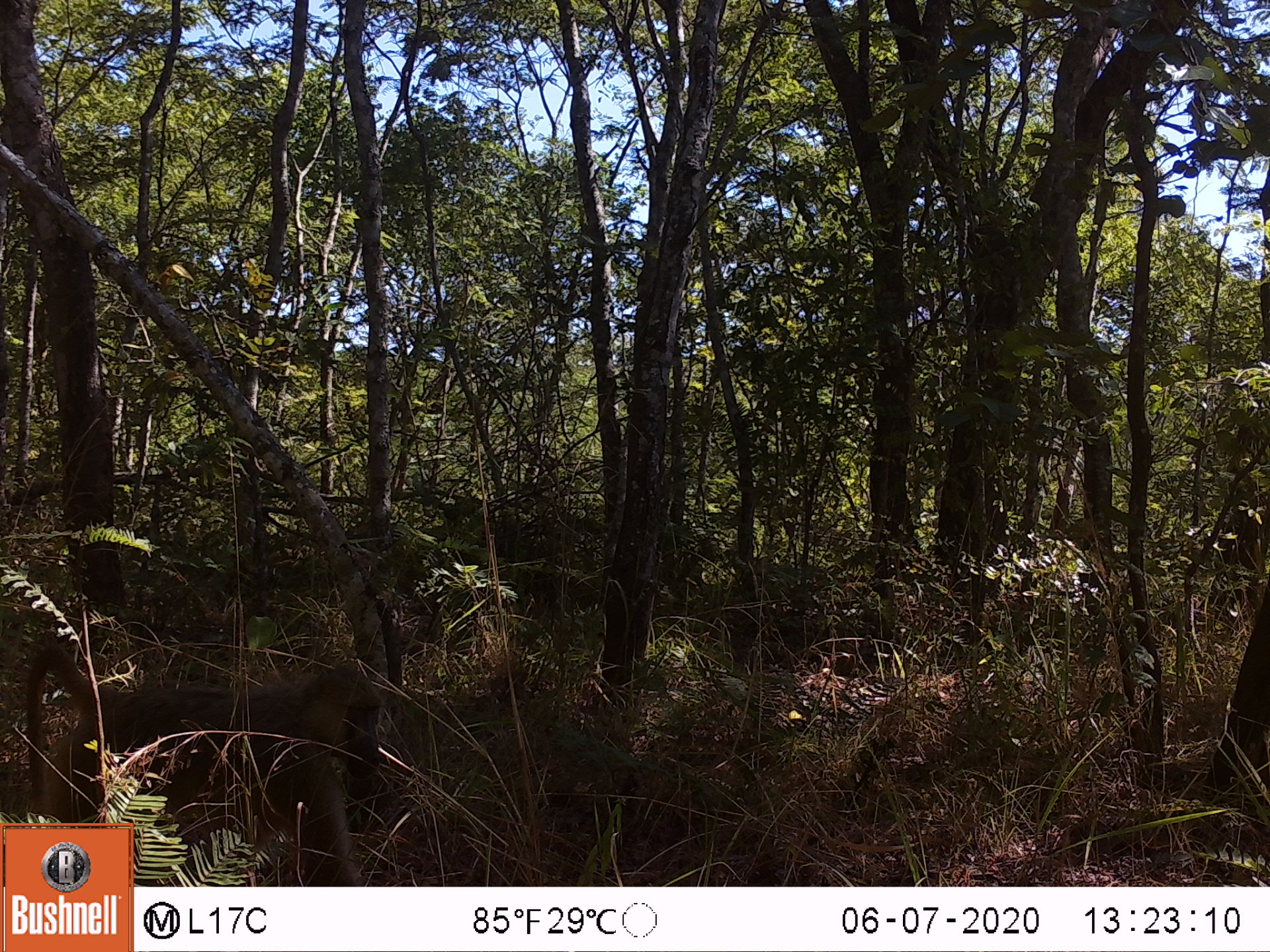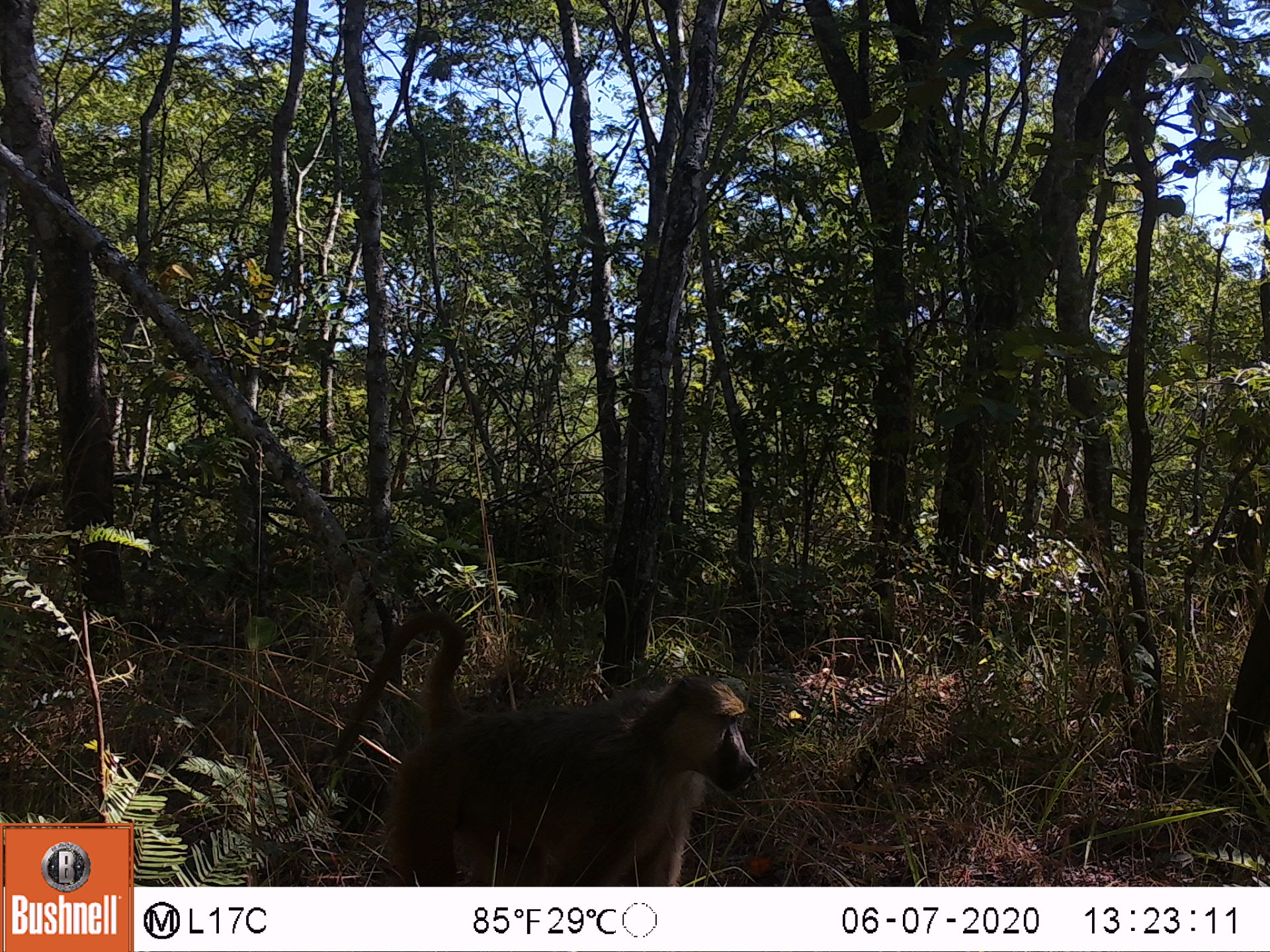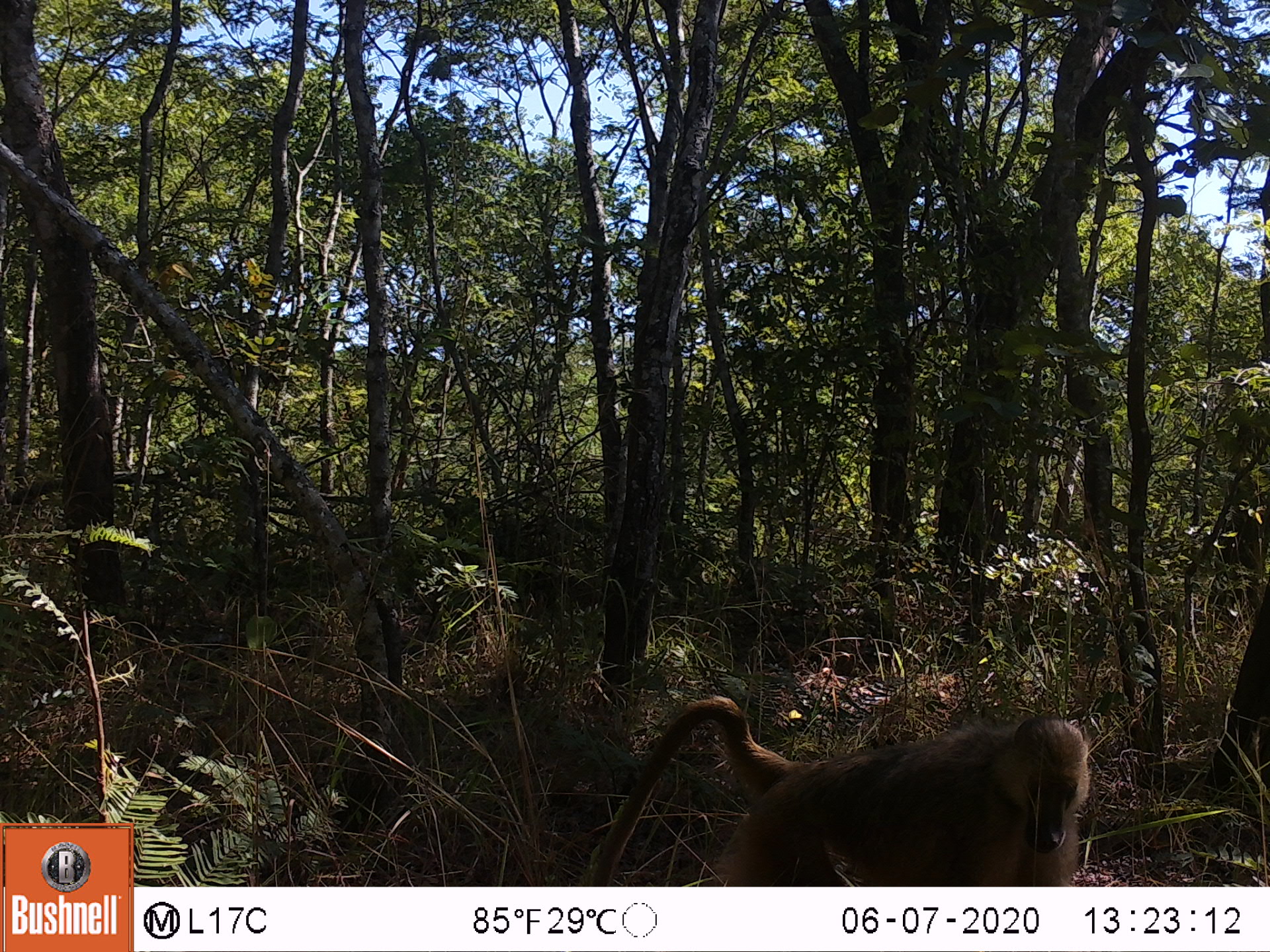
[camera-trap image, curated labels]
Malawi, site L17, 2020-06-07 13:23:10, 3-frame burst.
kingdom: Animalia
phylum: Chordata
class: Mammalia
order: Primates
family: Cercopithecidae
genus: Papio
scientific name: Papio cynocephalus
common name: yellow baboon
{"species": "yellow baboon (Papio cynocephalus)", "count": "1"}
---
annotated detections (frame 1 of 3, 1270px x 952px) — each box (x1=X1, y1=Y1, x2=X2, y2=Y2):
yellow baboon: (x1=18, y1=651, x2=391, y2=821)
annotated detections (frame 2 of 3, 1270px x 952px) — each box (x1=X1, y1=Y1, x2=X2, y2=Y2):
yellow baboon: (x1=292, y1=611, x2=760, y2=882)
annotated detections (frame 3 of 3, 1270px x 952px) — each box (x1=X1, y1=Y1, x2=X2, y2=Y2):
yellow baboon: (x1=587, y1=698, x2=1084, y2=880)